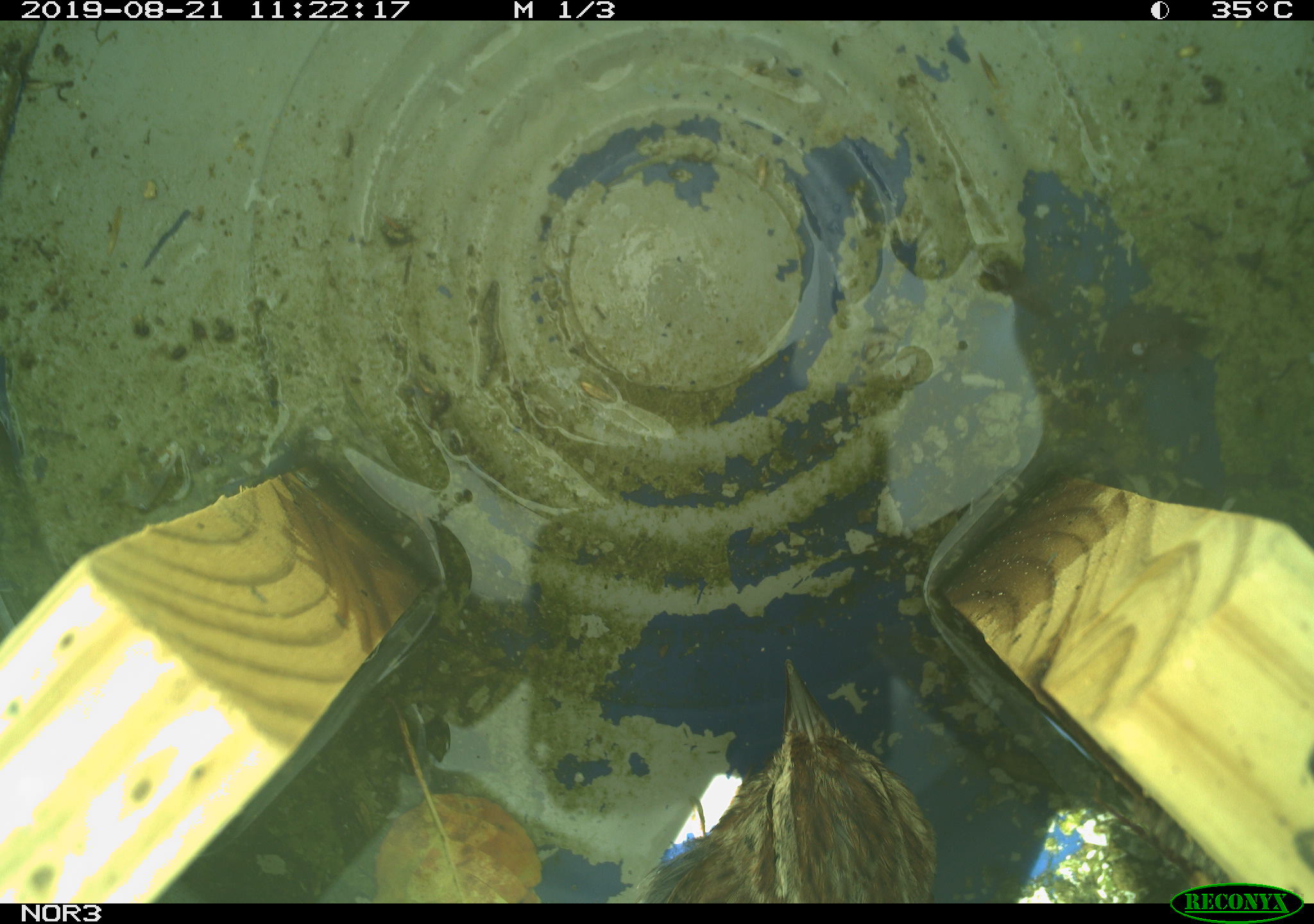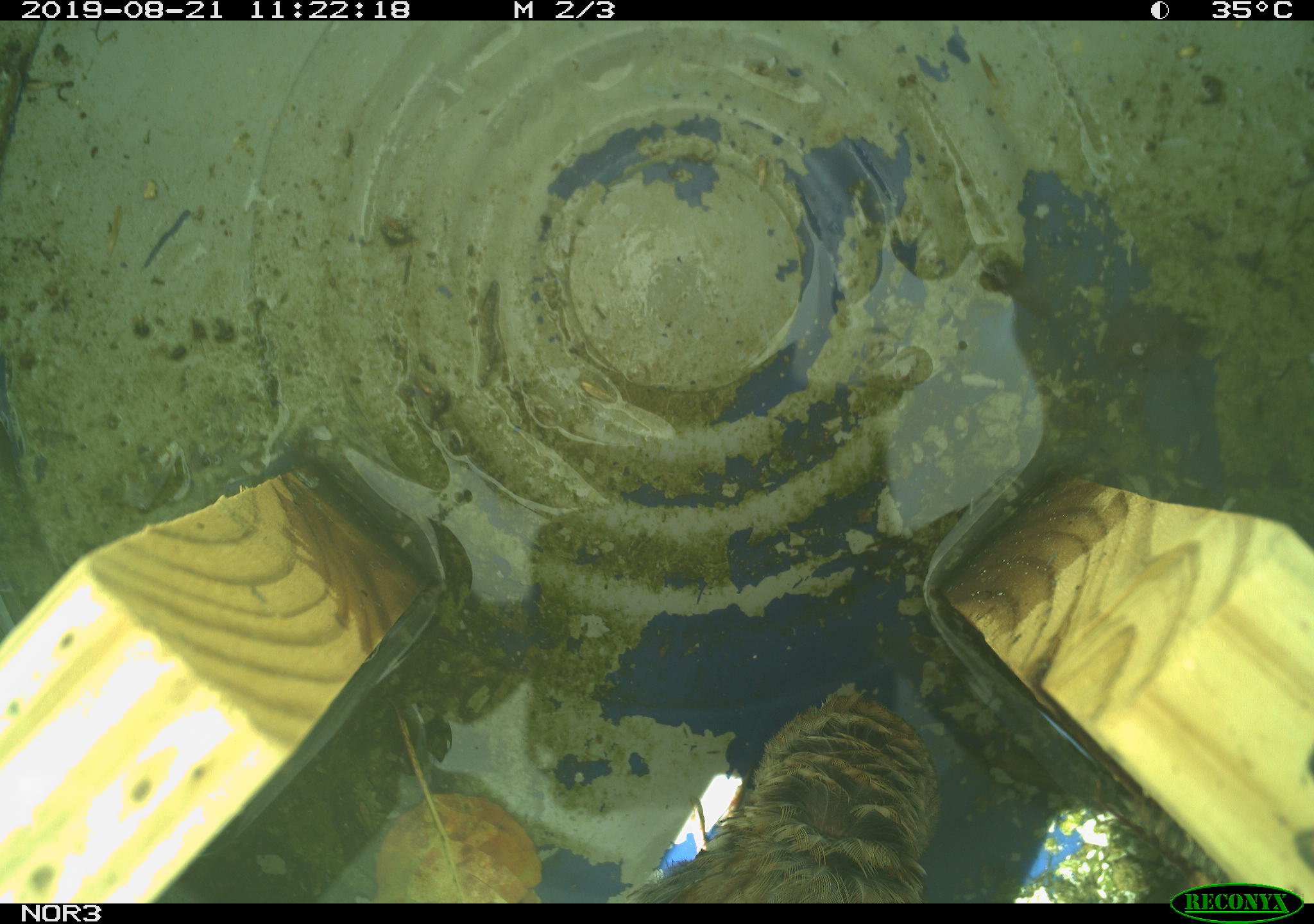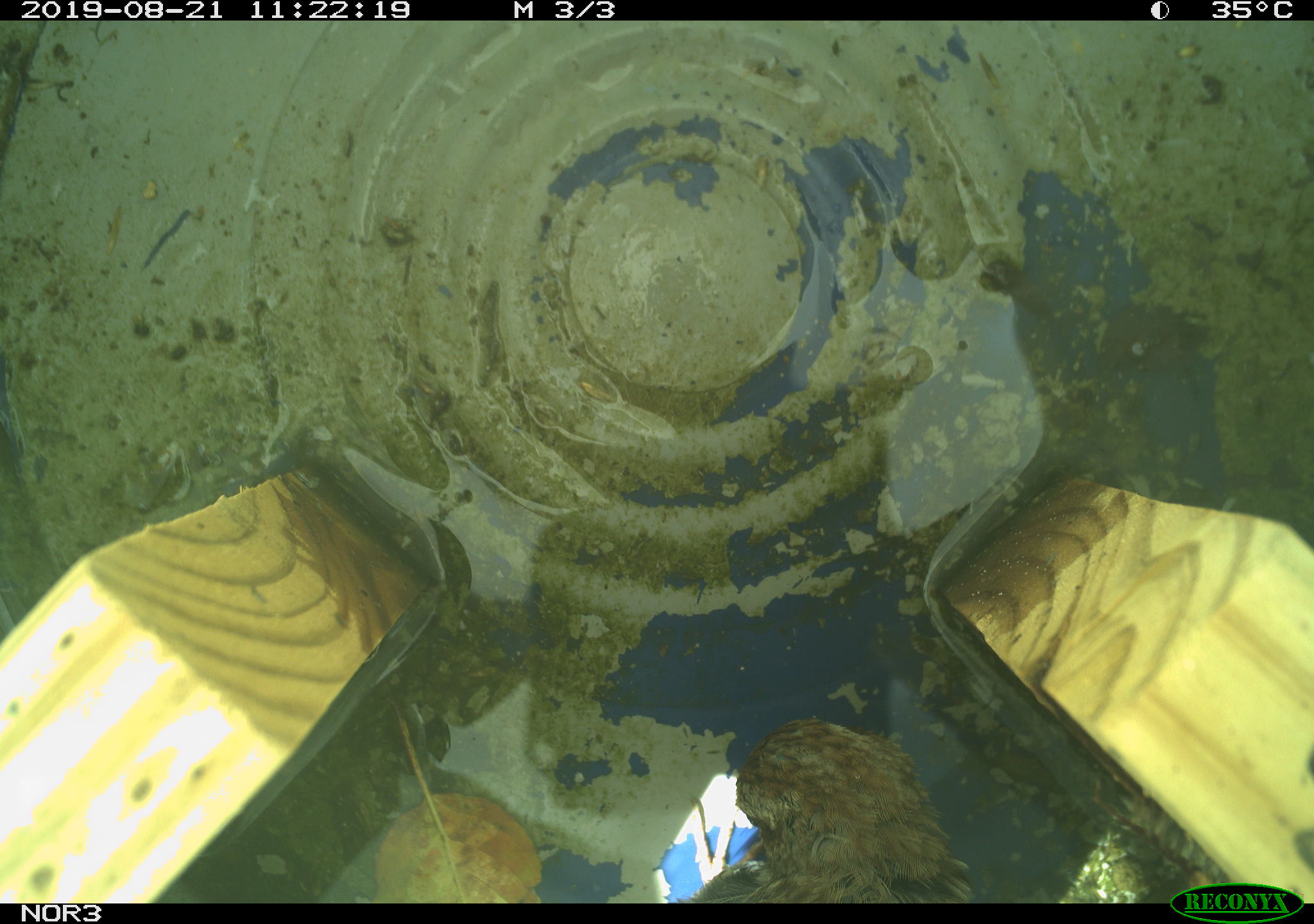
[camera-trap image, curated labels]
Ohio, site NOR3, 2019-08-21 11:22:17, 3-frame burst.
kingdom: Animalia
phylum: Chordata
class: Aves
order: Passeriformes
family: Passerellidae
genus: Melospiza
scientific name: Melospiza melodia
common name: song sparrow